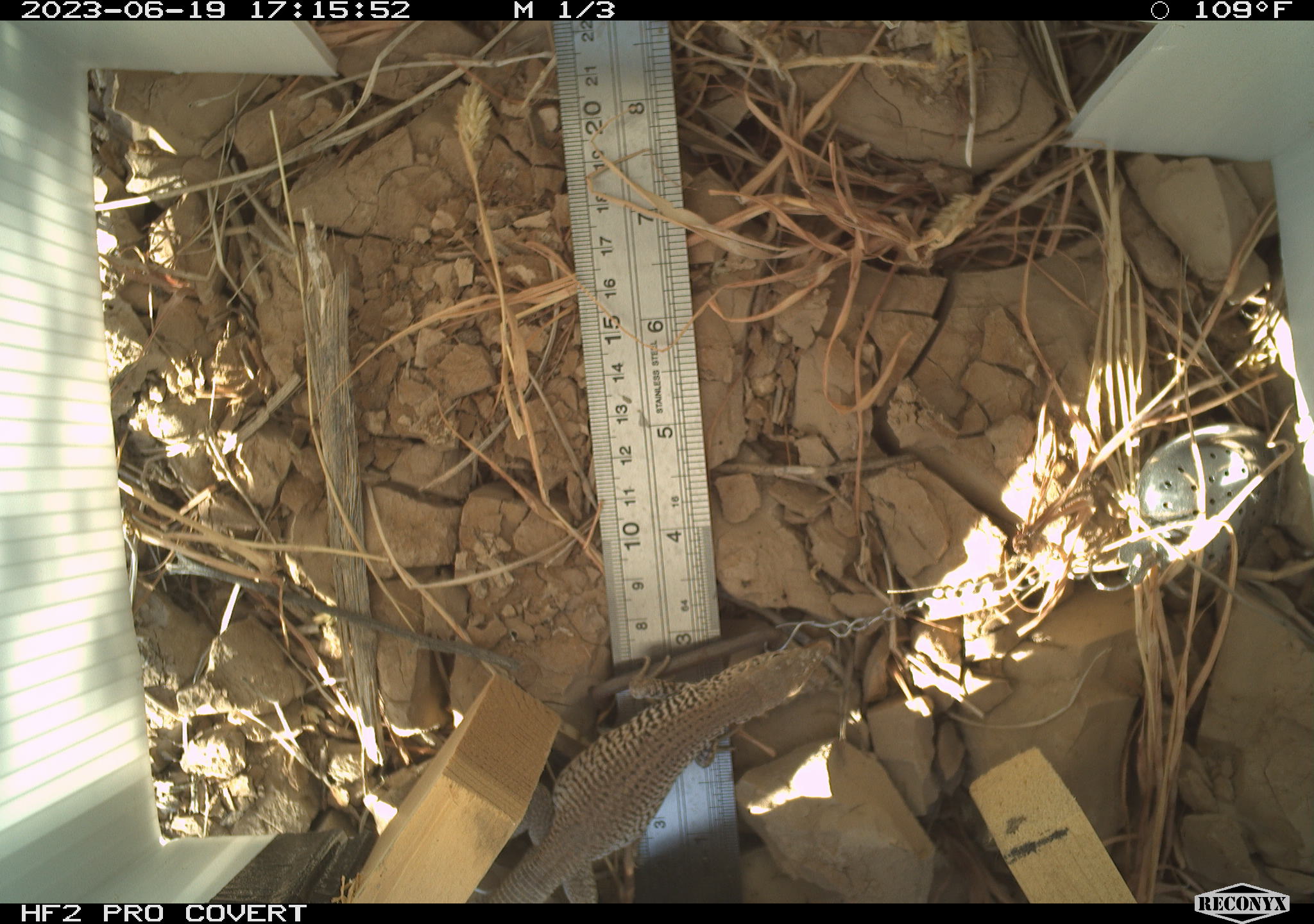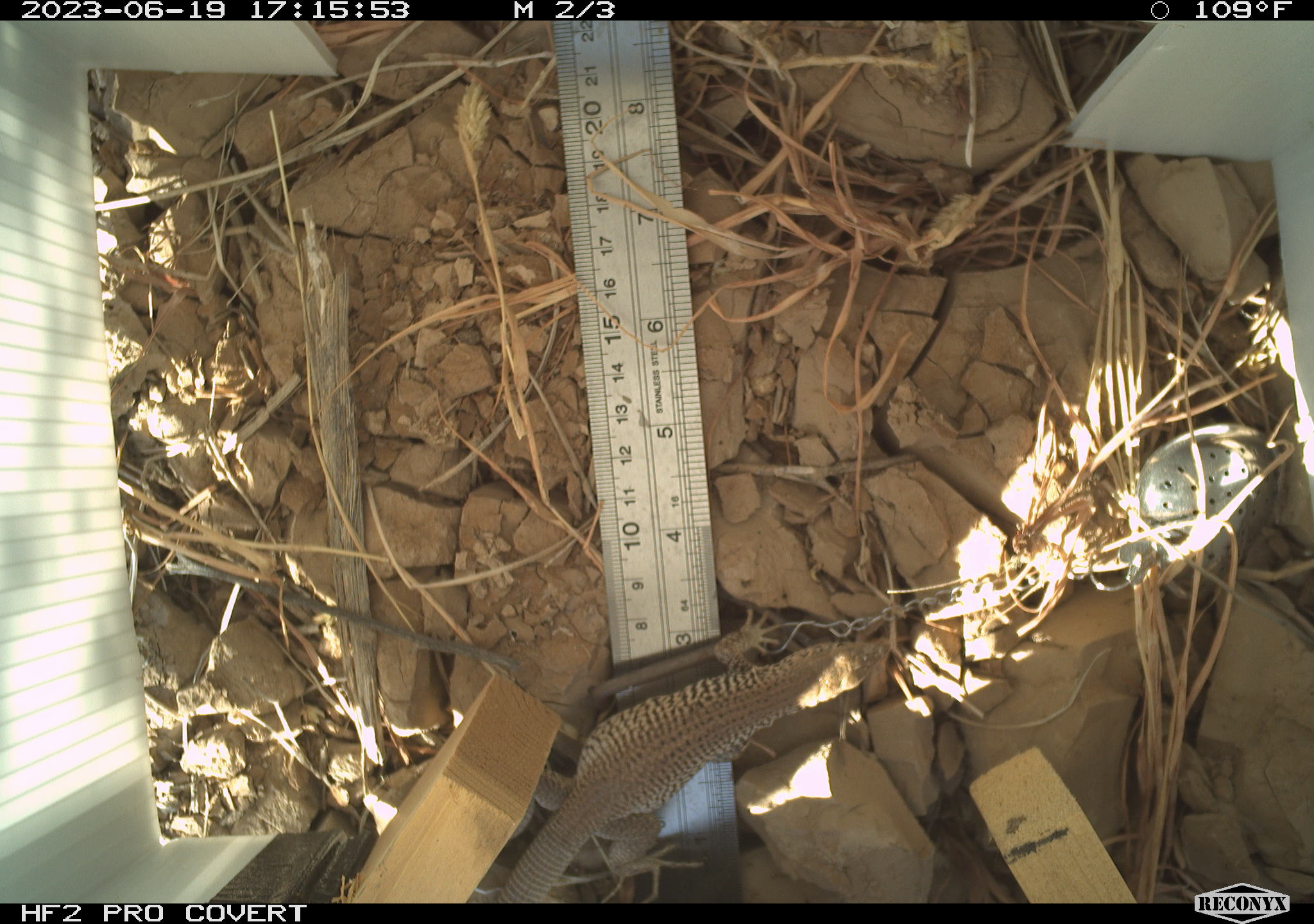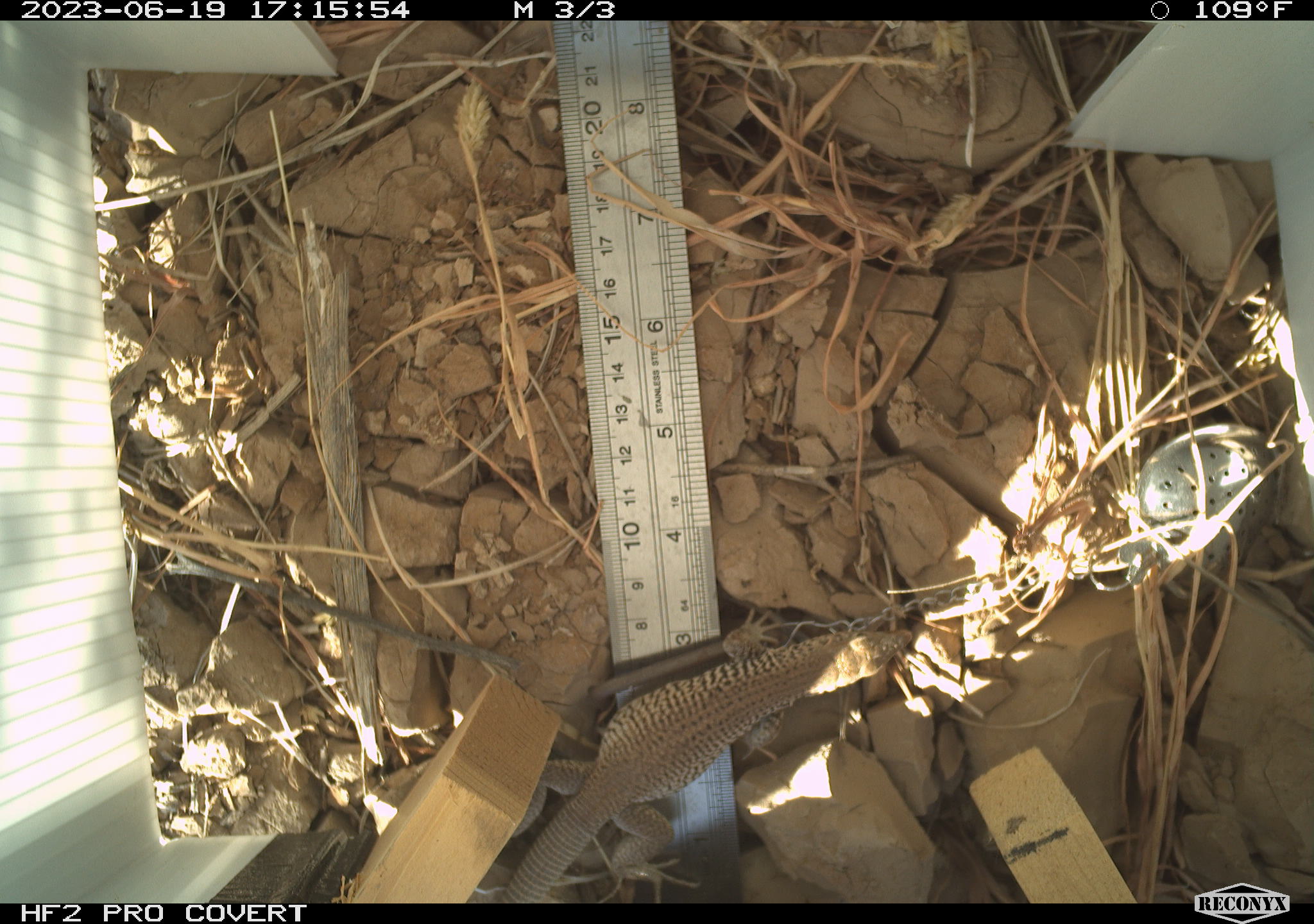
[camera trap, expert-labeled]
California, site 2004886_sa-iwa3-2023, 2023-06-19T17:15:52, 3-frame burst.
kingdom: Animalia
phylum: Chordata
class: Reptilia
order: Squamata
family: Teiidae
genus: Aspidoscelis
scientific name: Aspidoscelis tigris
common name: western whiptail